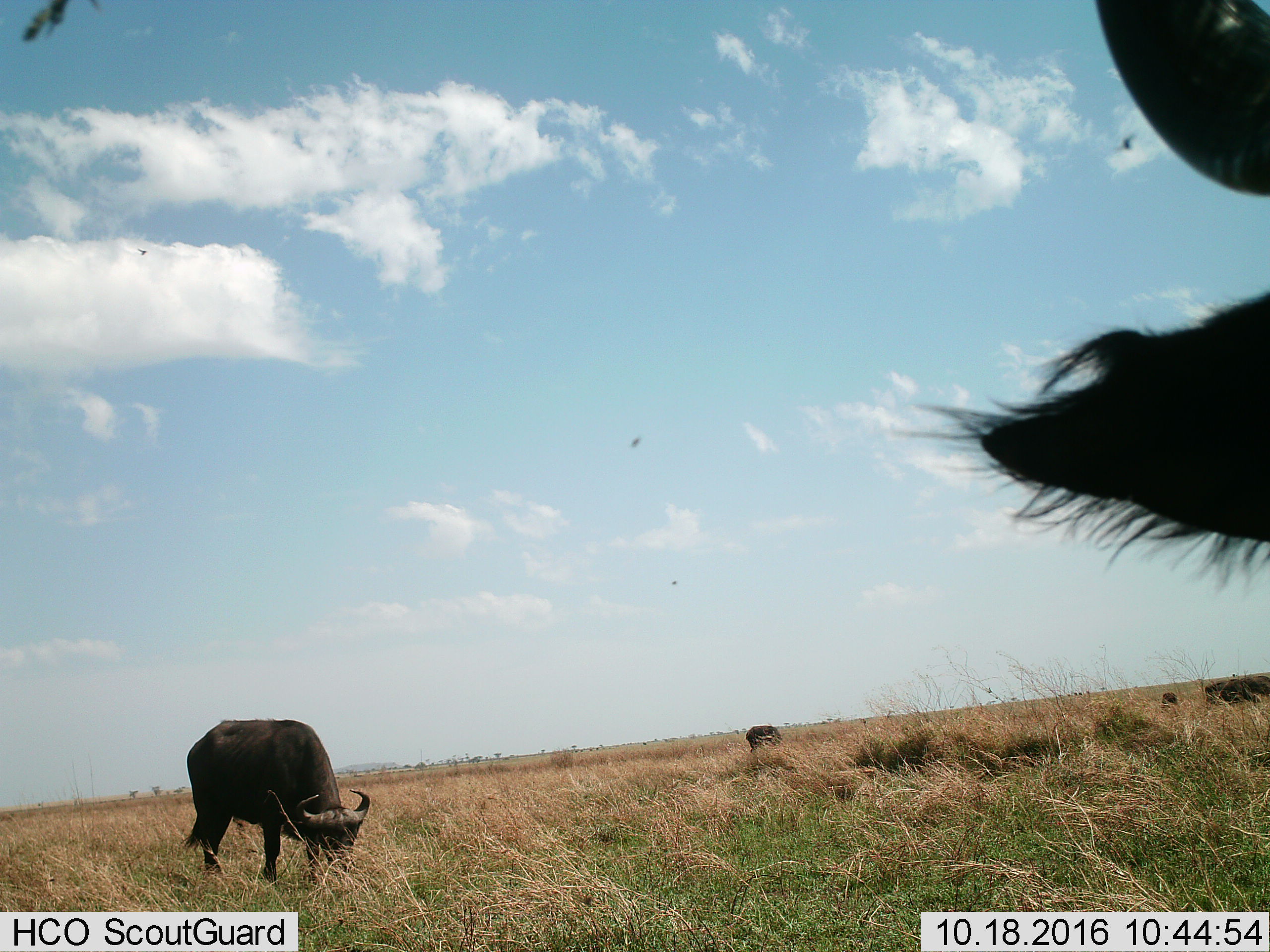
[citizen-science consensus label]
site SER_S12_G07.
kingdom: Animalia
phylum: Chordata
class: Mammalia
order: Artiodactyla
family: Bovidae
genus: Syncerus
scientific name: Syncerus caffer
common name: african buffalo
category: buffalo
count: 5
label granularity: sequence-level